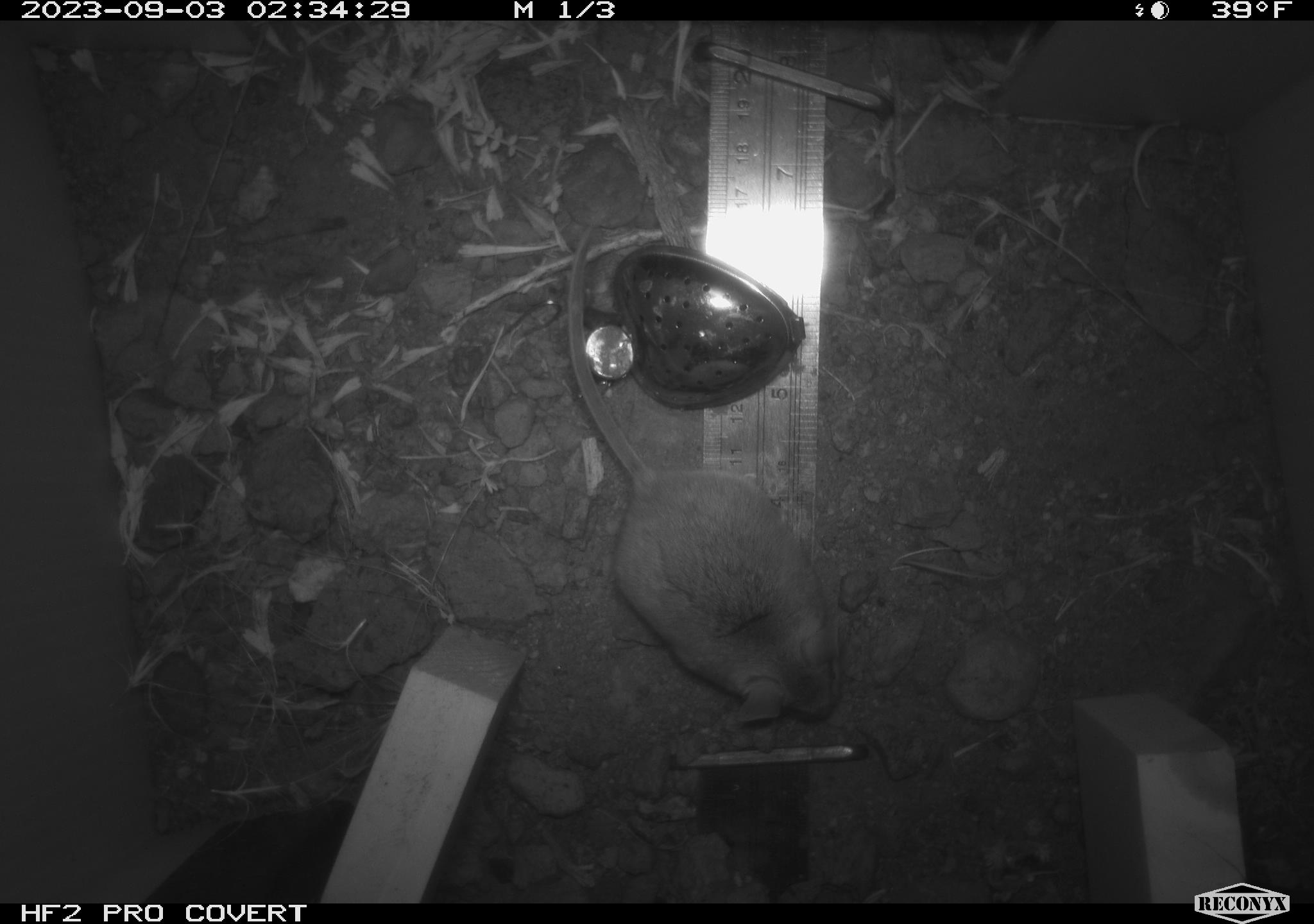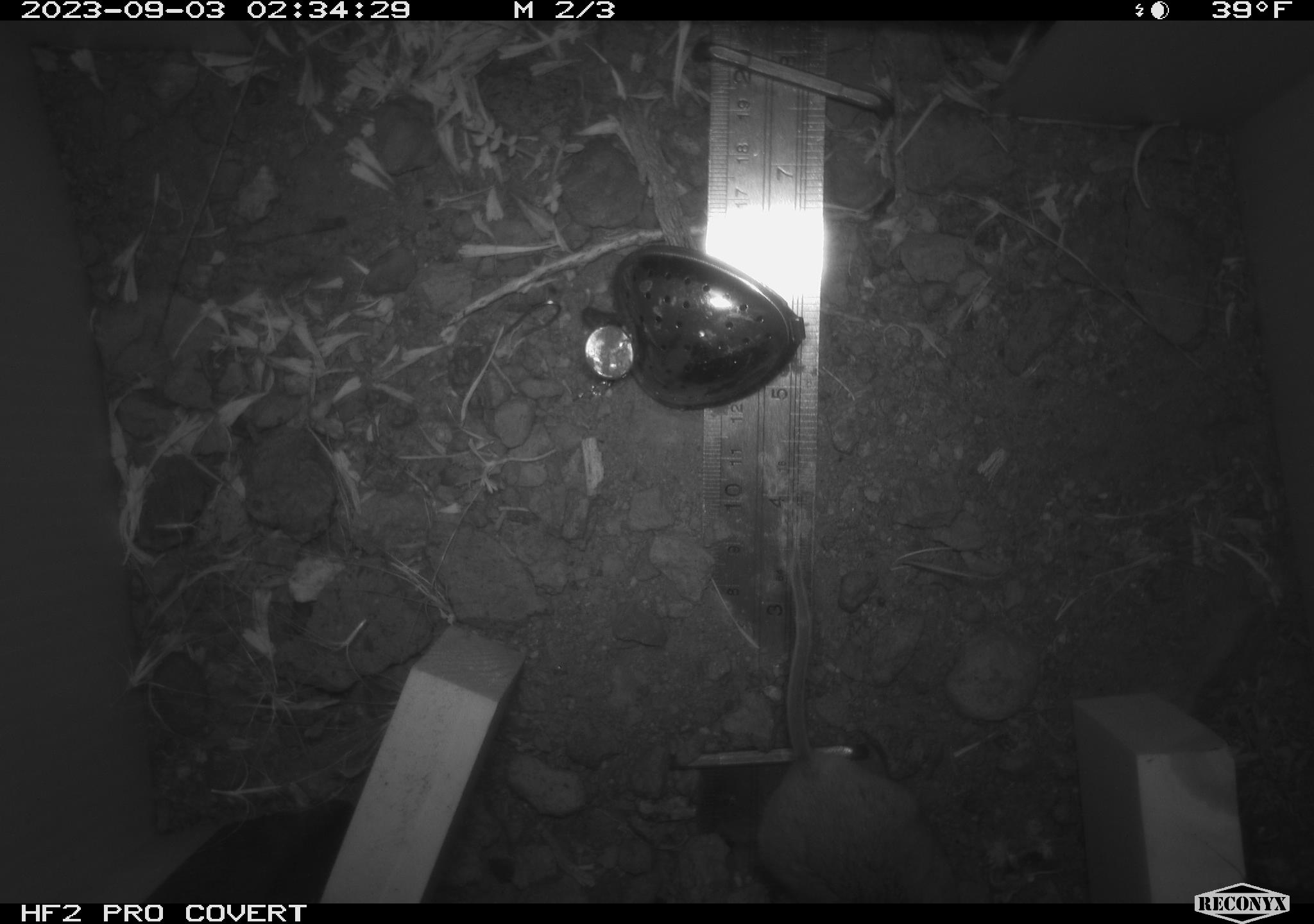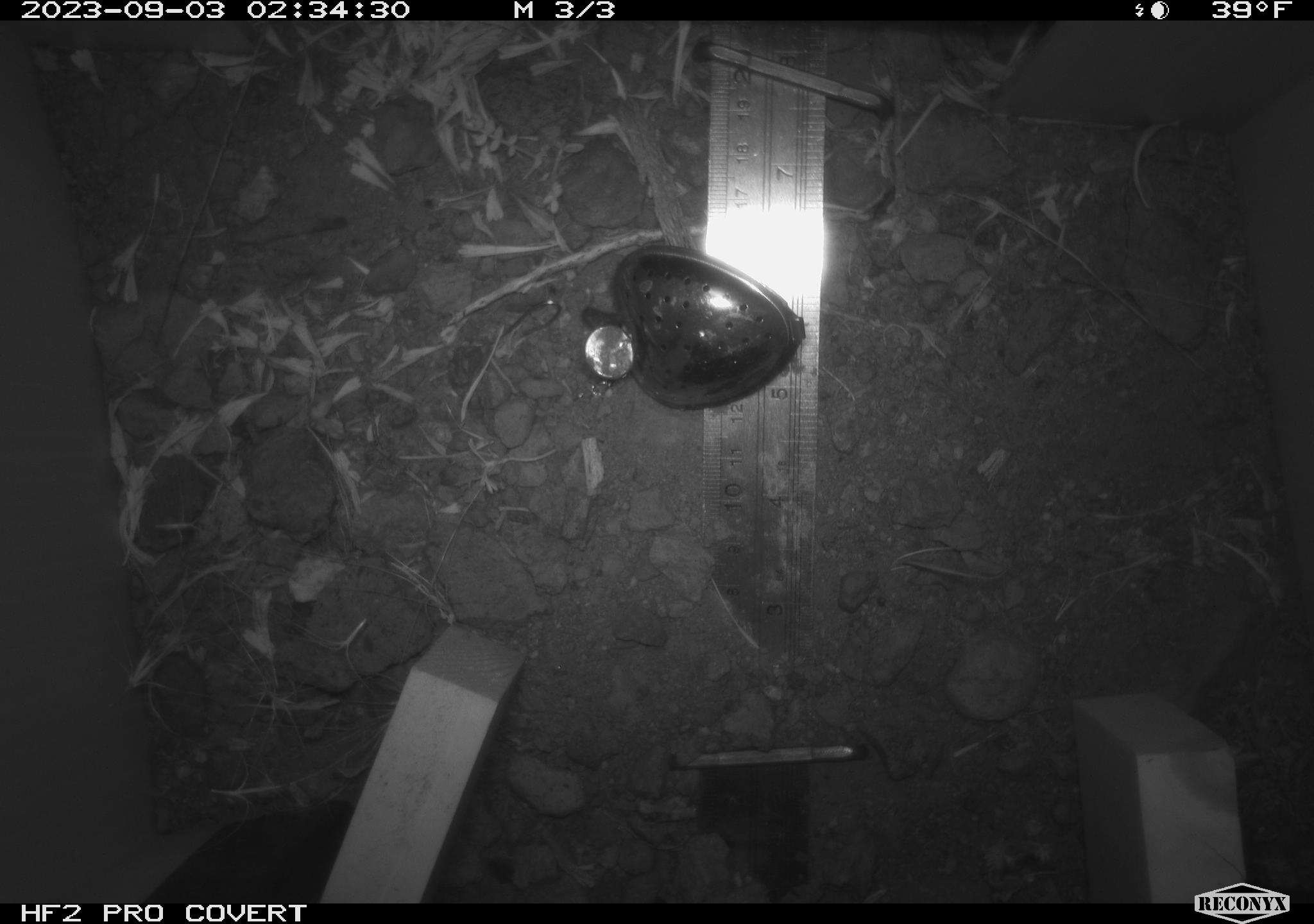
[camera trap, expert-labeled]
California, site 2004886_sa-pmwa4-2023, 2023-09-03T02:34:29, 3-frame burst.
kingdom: Animalia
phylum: Chordata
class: Mammalia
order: Rodentia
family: Cricetidae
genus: Onychomys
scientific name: Onychomys leucogaster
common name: northern grasshopper mouse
Northern grasshopper mouse (Onychomys leucogaster).